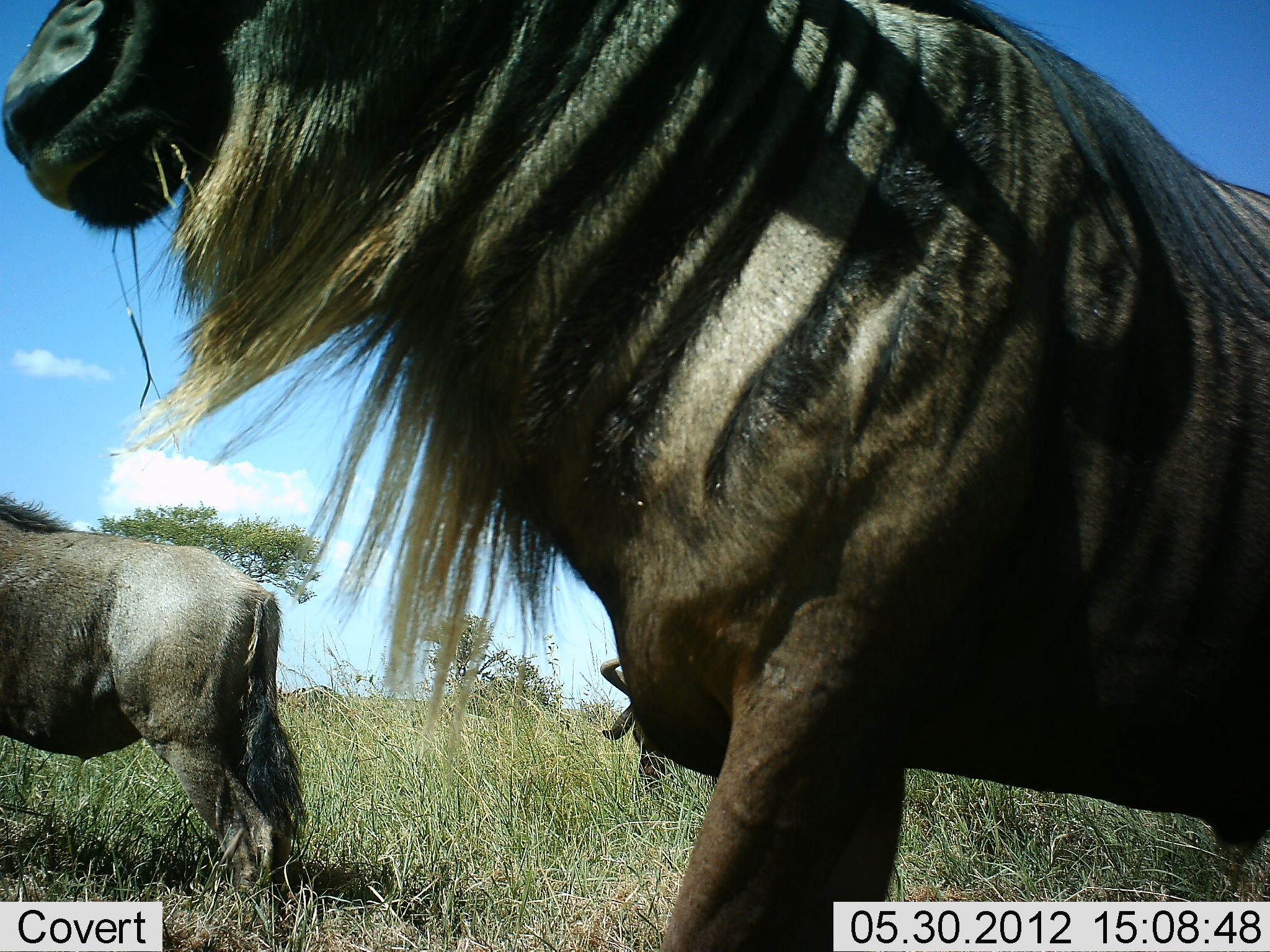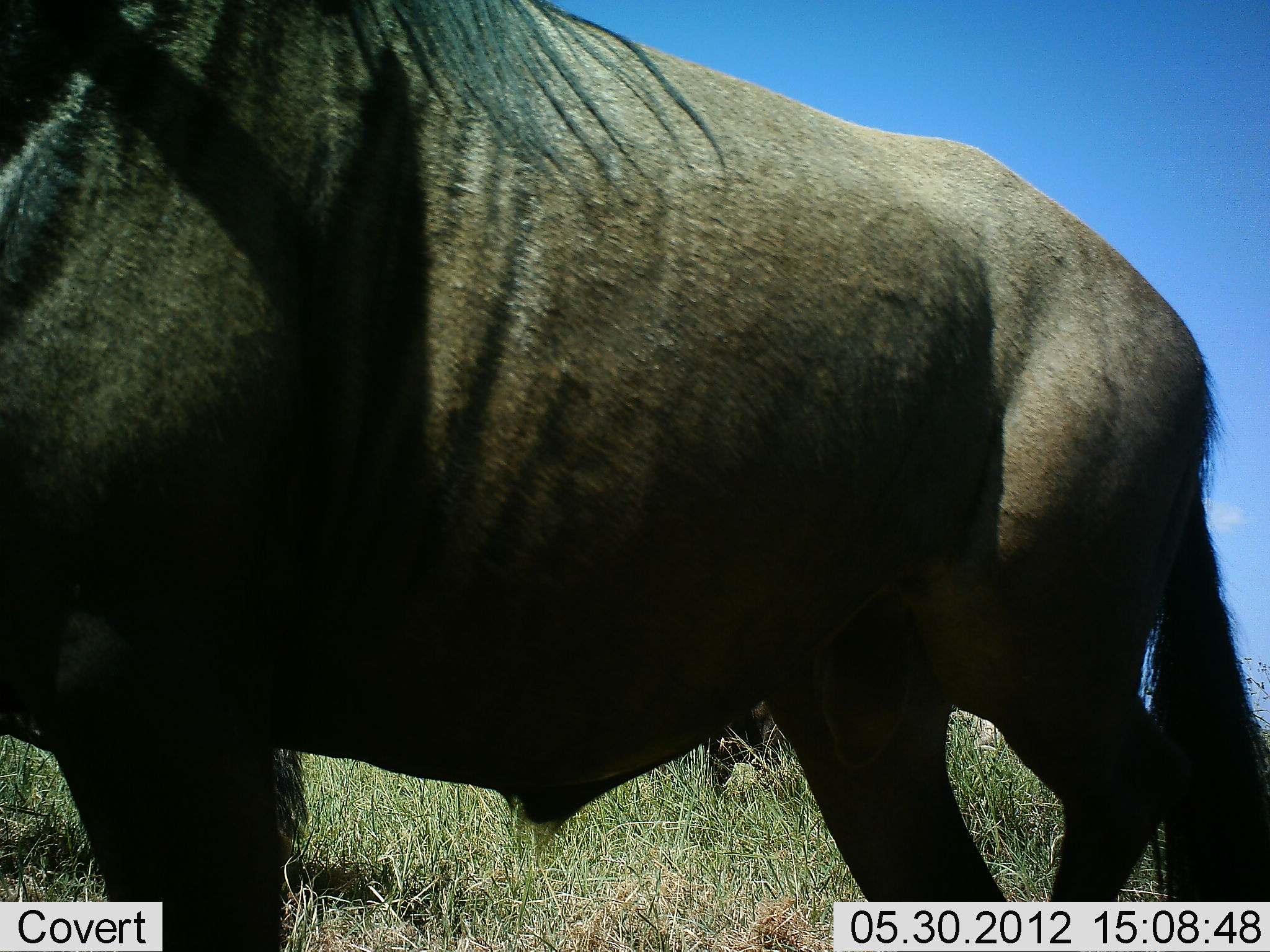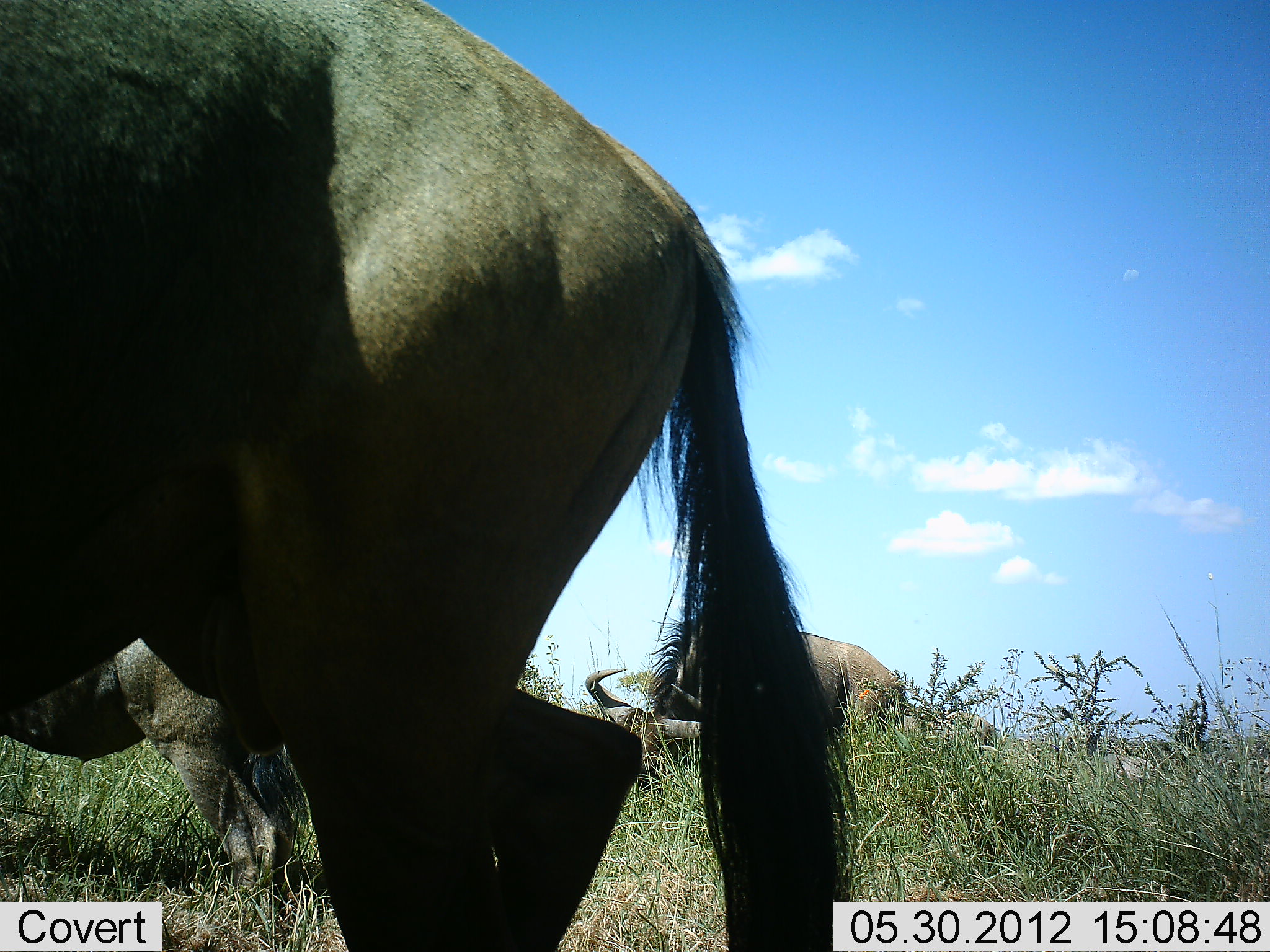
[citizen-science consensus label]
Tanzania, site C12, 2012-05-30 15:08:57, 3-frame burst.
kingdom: Animalia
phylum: Chordata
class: Mammalia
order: Artiodactyla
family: Bovidae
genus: Connochaetes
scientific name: Connochaetes taurinus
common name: blue wildebeest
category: wildebeest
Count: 3.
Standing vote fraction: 40%.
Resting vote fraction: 0%.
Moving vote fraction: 80%.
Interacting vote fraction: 0%.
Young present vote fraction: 0%.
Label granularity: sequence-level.